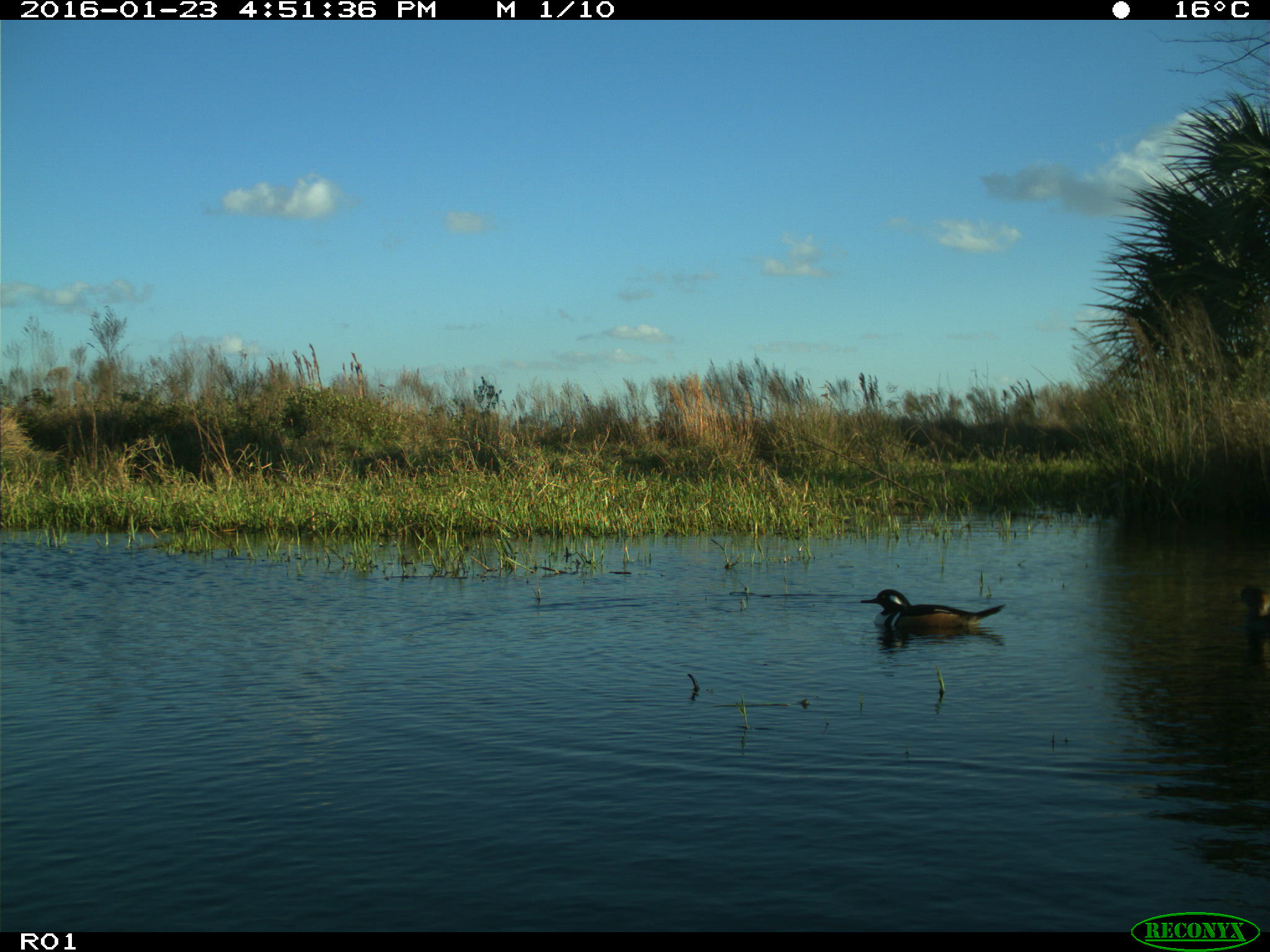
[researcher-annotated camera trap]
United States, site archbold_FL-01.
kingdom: Animalia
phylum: Chordata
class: Aves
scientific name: Aves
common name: birds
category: unidentified bird